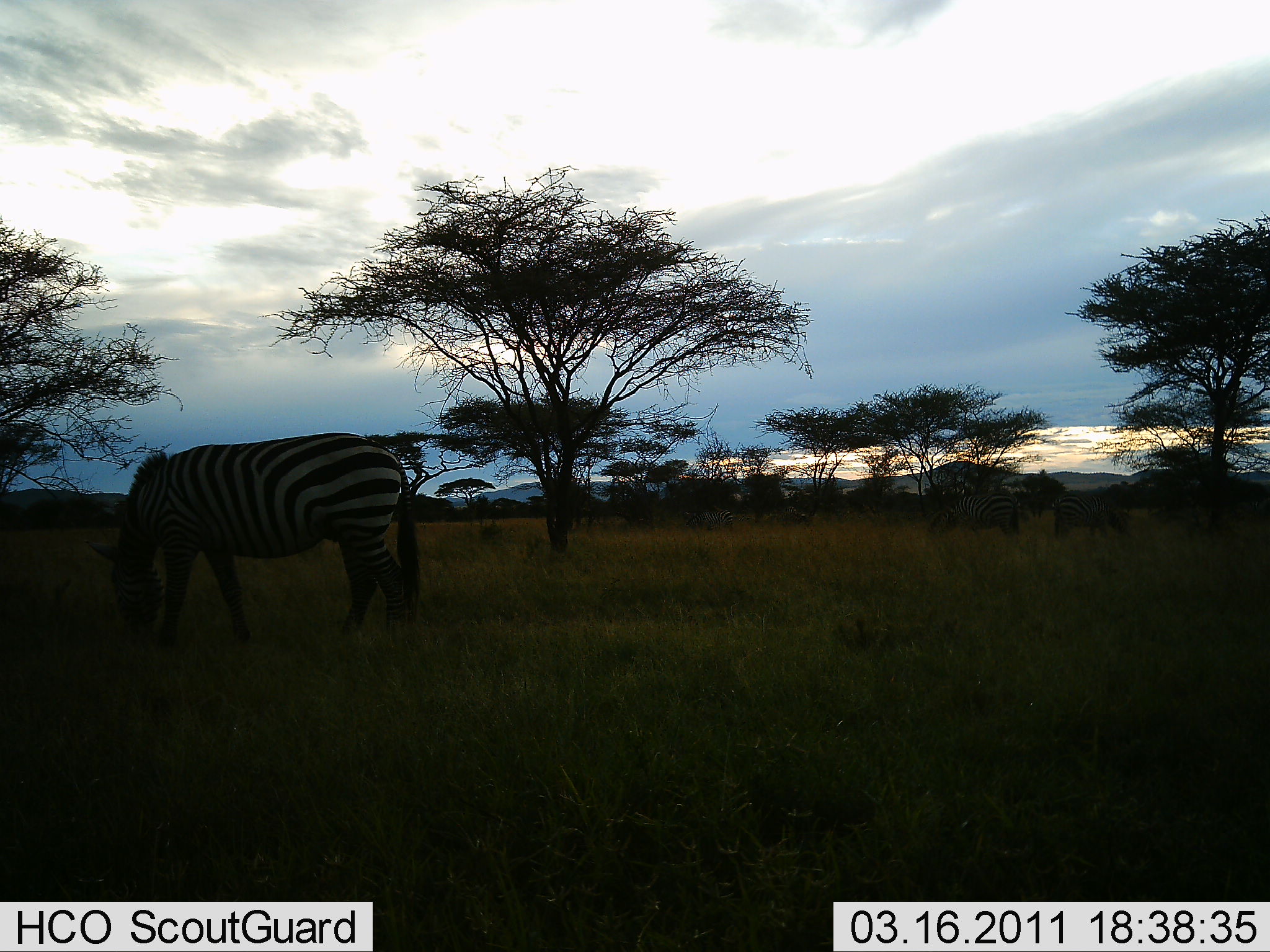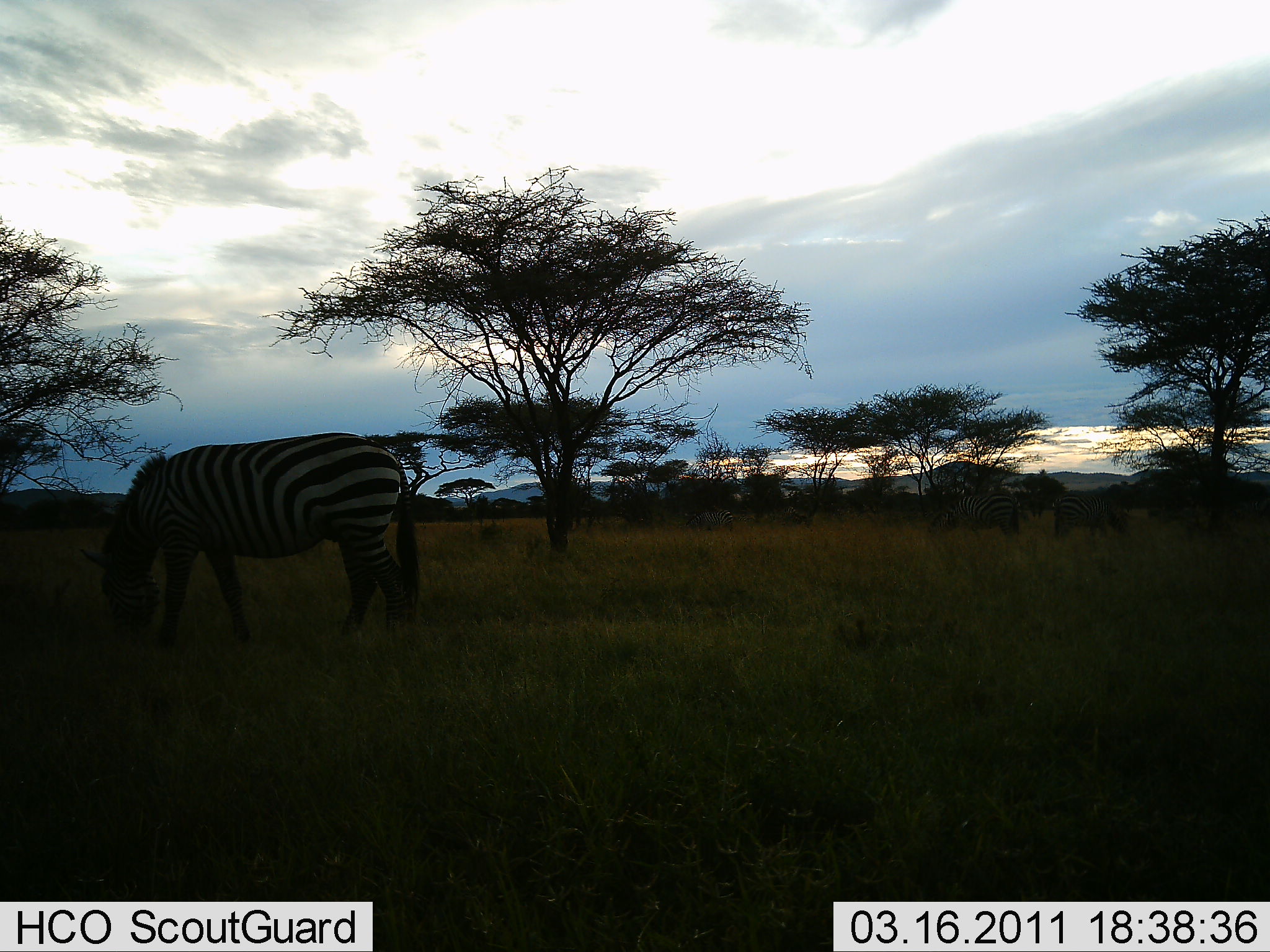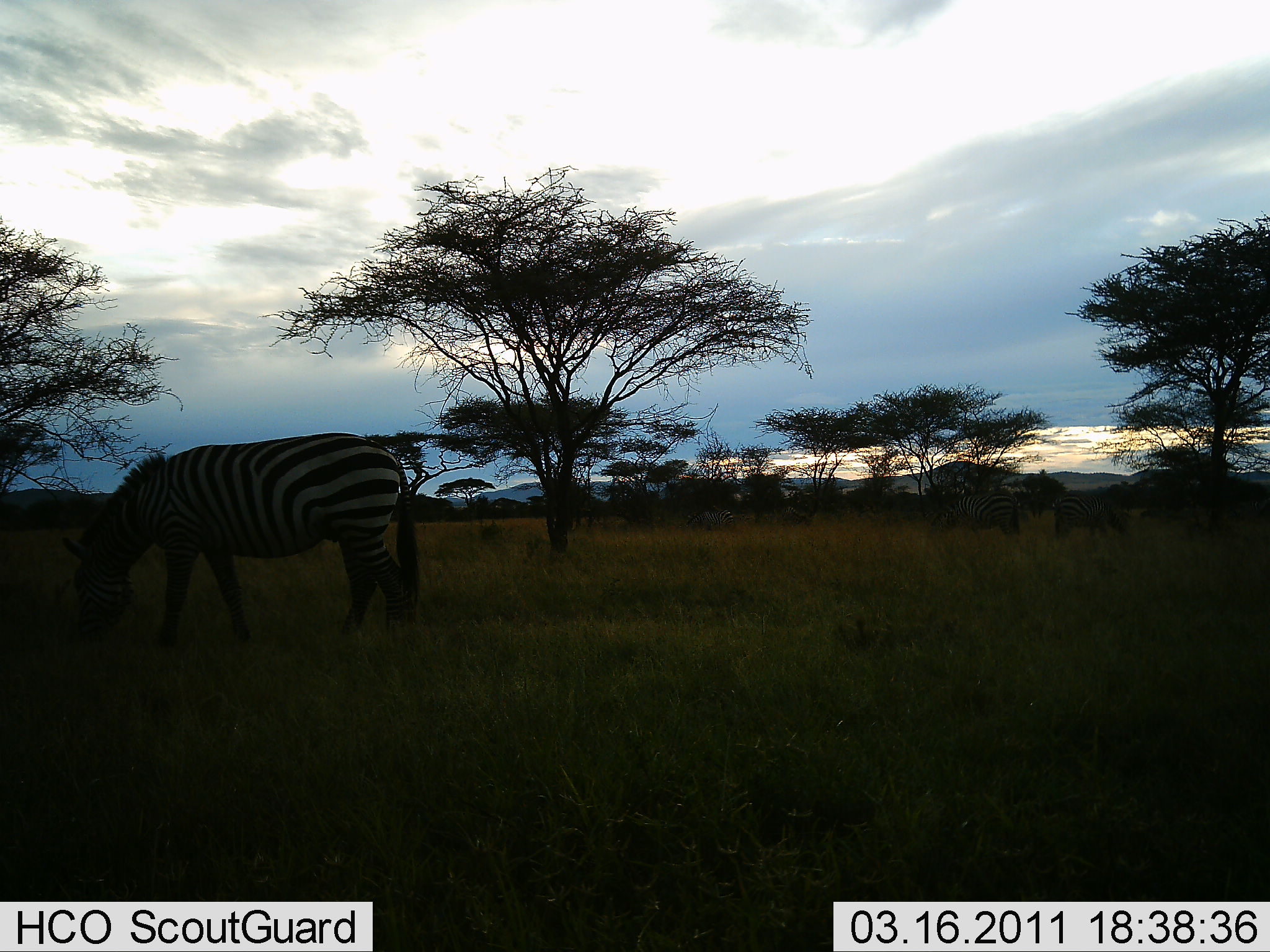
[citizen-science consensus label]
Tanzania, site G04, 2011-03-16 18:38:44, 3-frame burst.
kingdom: Animalia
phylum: Chordata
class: Mammalia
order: Perissodactyla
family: Equidae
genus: Equus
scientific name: Equus quagga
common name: plains zebra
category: zebra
Zebra (plains zebra) (Equus quagga), count 1. Behavior (volunteer vote fractions): standing 20%, resting 0%, moving 0%, interacting 0%. Young present (vote fraction): 0%. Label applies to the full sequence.